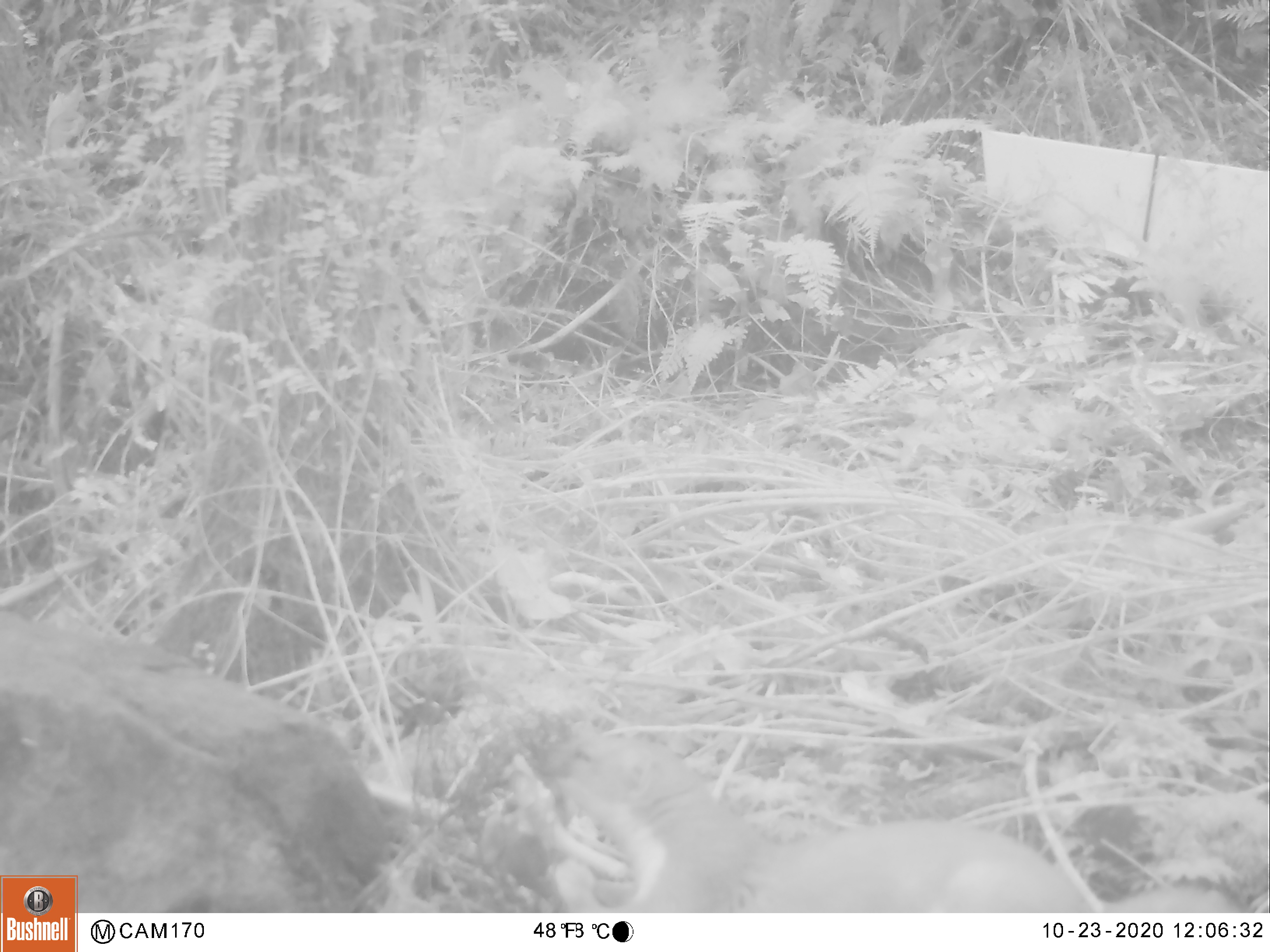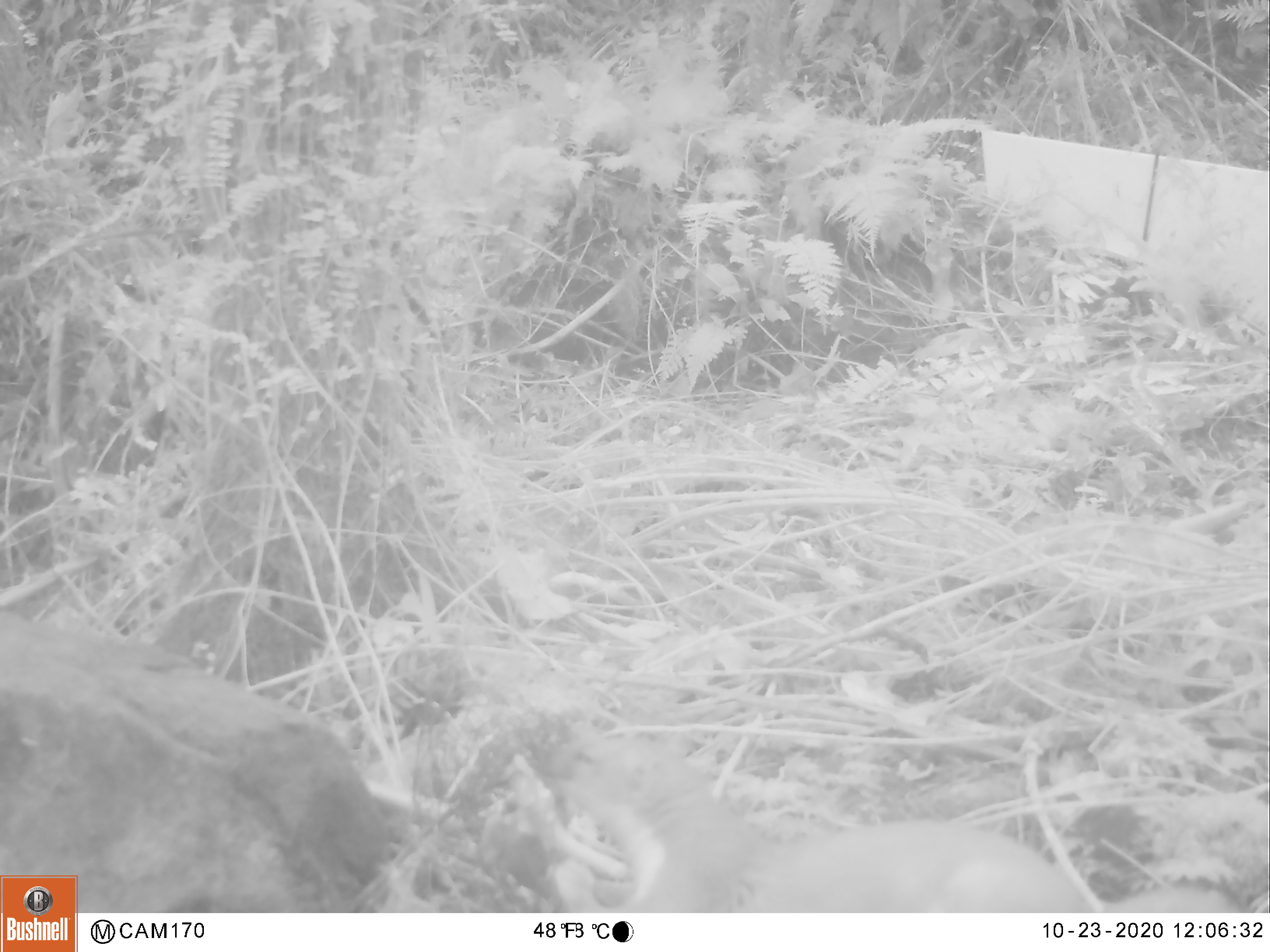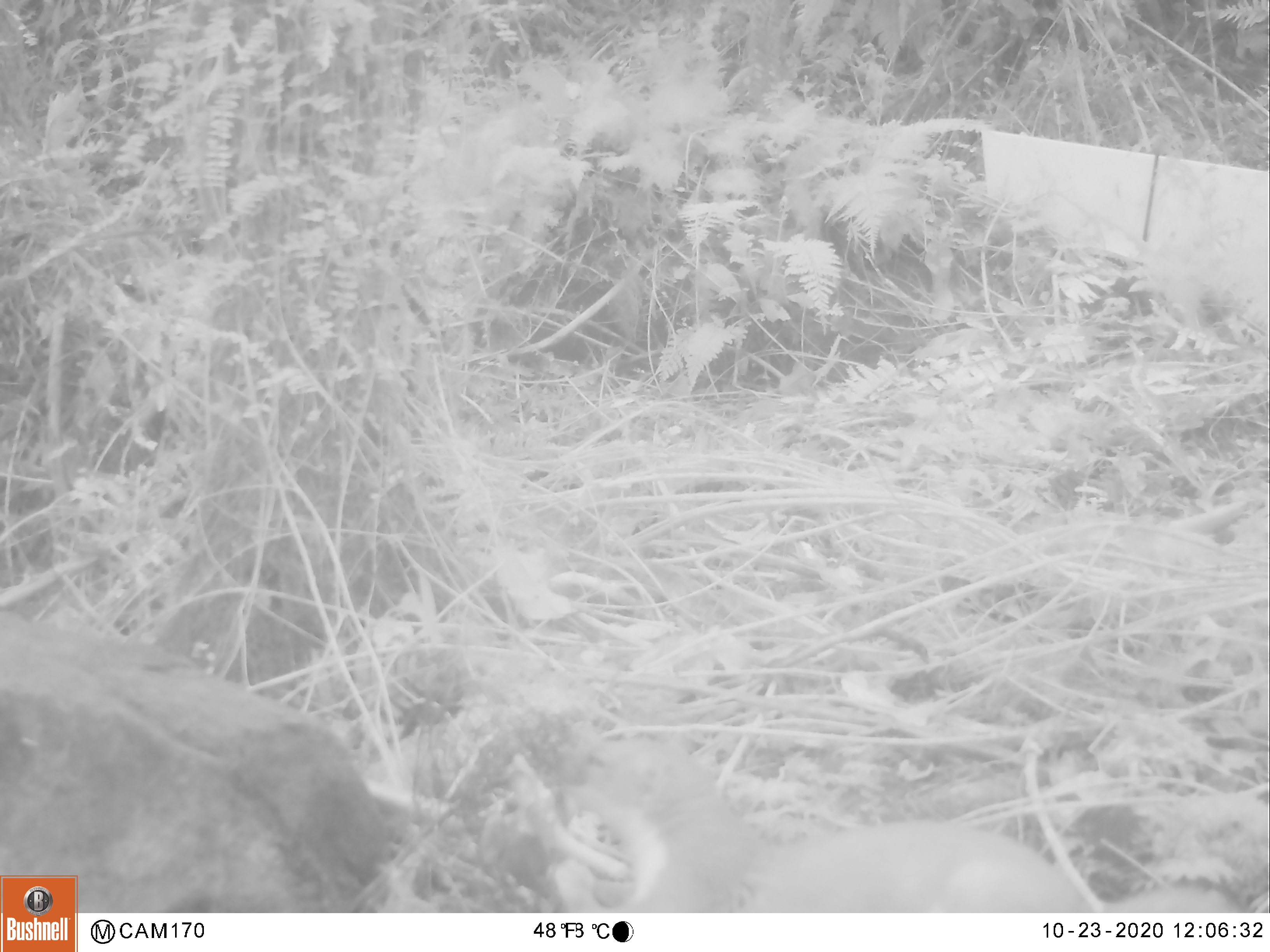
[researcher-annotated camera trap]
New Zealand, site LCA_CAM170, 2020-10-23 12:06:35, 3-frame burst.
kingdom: Animalia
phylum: Chordata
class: Mammalia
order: Carnivora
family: Mustelidae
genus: Mustela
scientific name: Mustela erminea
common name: stoat